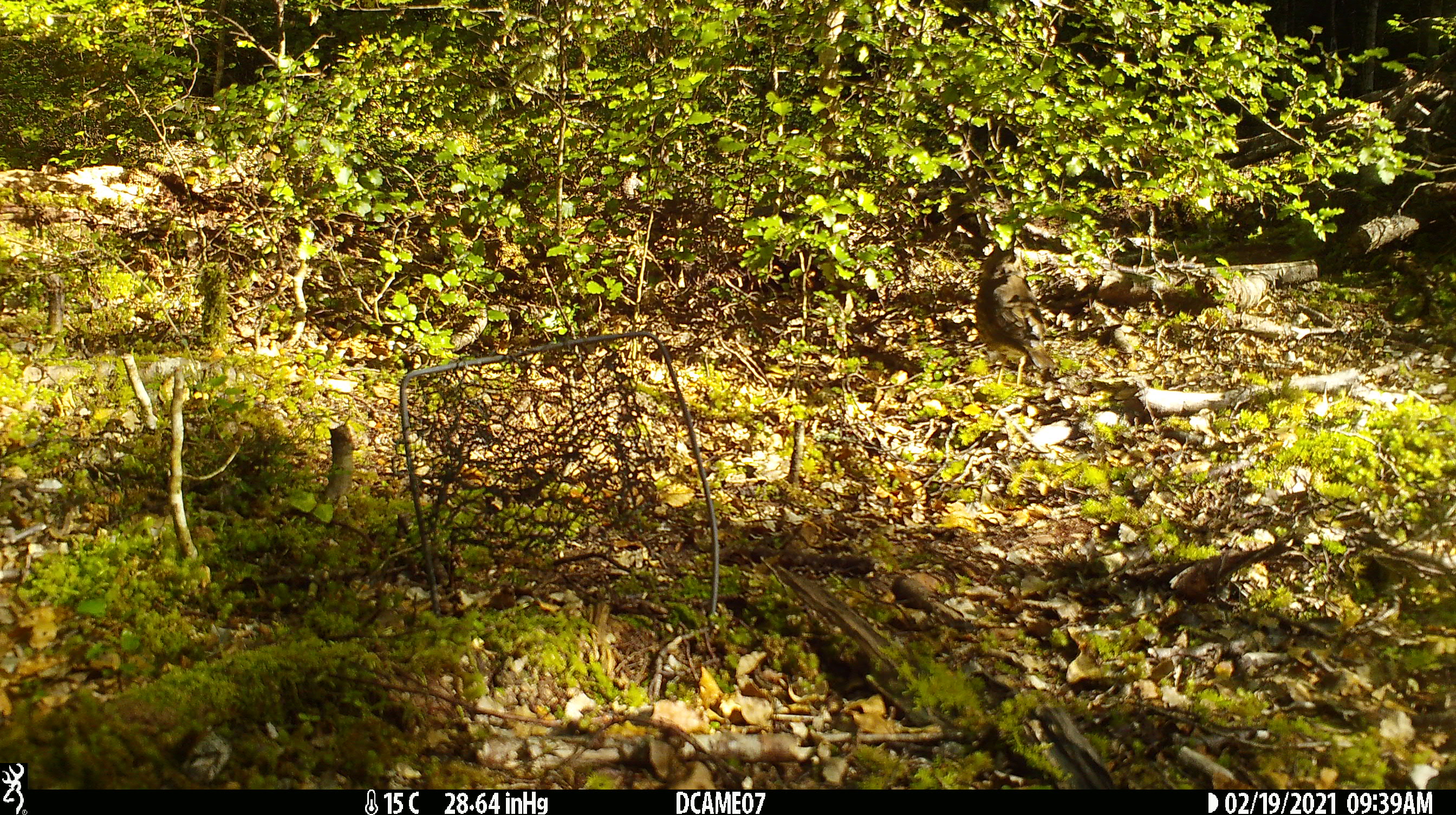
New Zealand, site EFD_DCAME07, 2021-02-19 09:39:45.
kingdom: Animalia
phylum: Chordata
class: Aves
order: Passeriformes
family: Turdidae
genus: Turdus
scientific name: Turdus philomelos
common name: song thrush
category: thrush